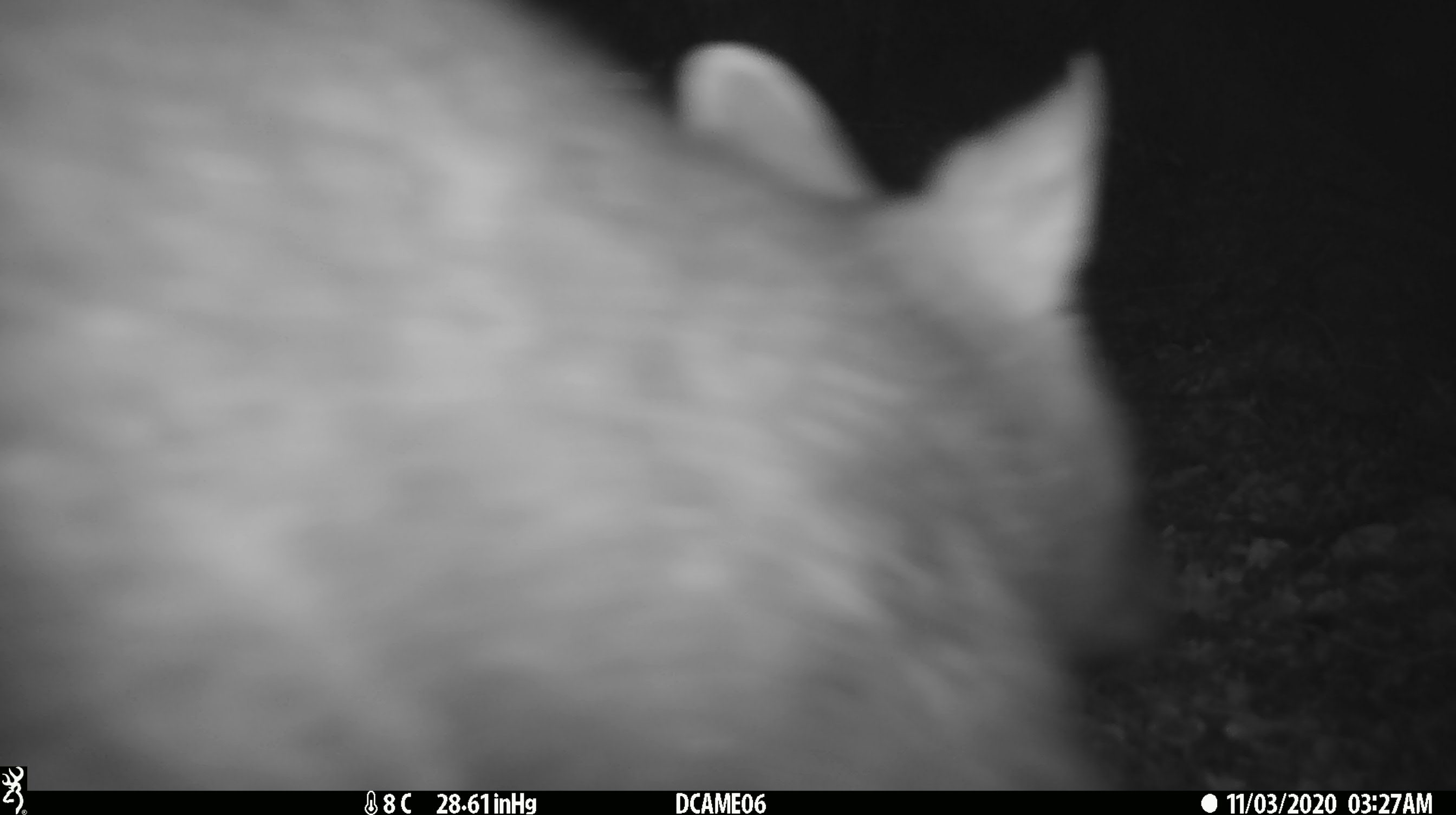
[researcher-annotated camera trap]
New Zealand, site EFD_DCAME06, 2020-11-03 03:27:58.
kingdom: Animalia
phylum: Chordata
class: Mammalia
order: Diprotodontia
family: Phalangeridae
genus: Trichosurus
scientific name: Trichosurus vulpecula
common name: common brushtail possum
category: possum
Possum (common brushtail possum) (Trichosurus vulpecula).